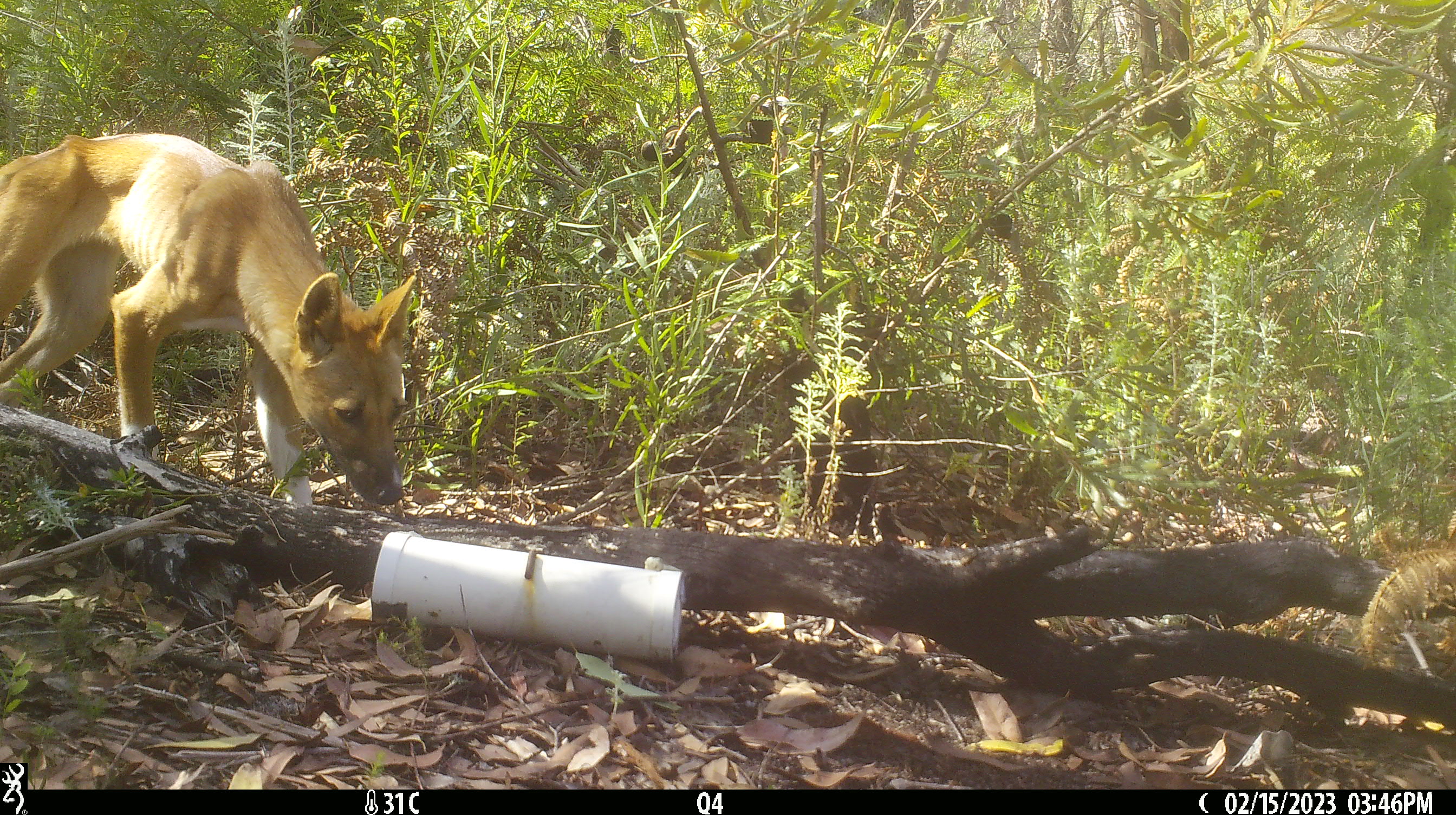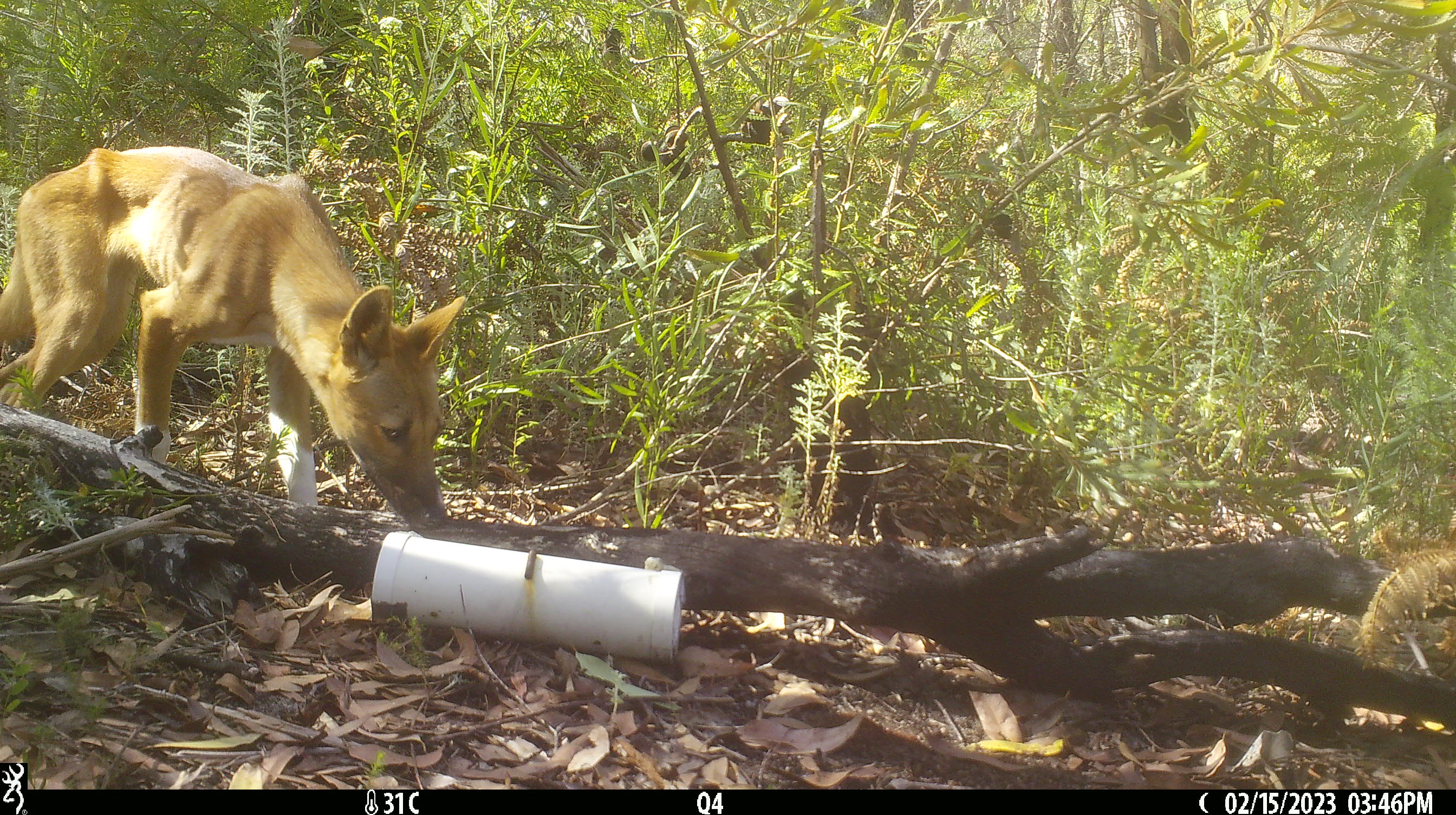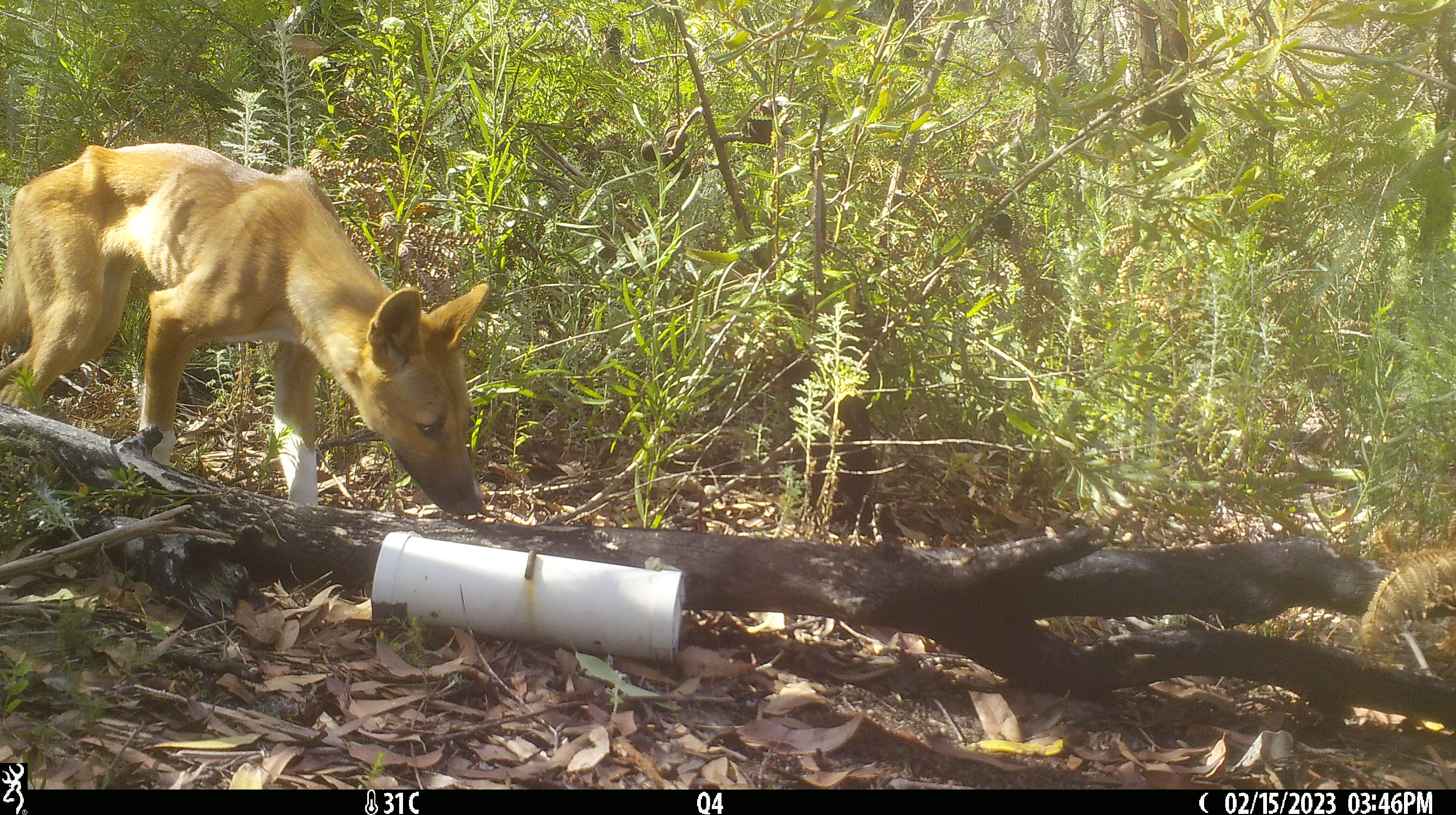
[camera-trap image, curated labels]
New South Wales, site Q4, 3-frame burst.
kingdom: Animalia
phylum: Chordata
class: Mammalia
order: Carnivora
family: Canidae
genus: Canis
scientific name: Canis familiaris dingo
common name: dingo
Dingo (Canis familiaris dingo).